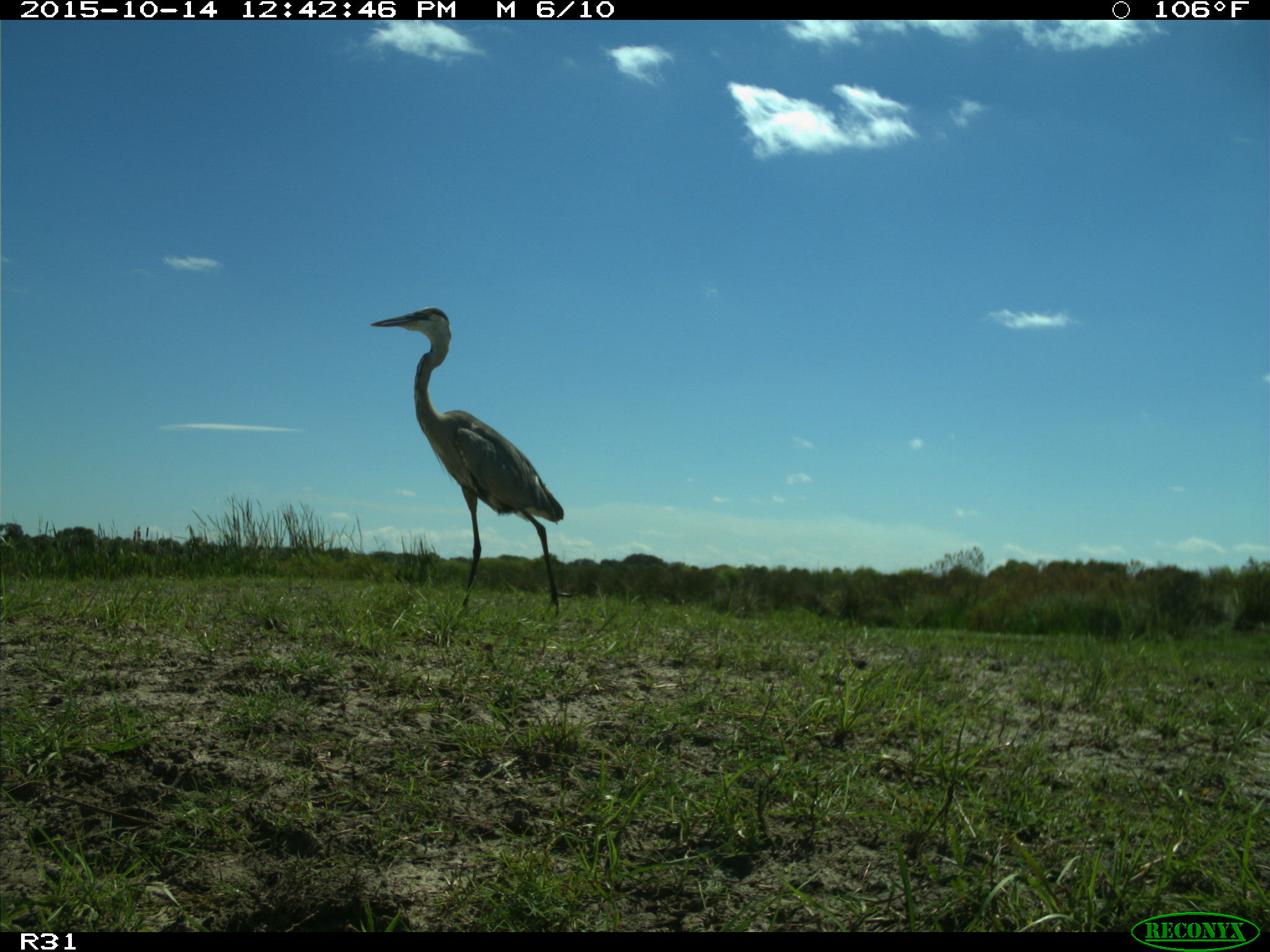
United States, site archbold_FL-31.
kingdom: Animalia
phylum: Chordata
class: Aves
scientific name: Aves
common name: birds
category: unidentified bird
Unidentified bird (birds) (Aves).